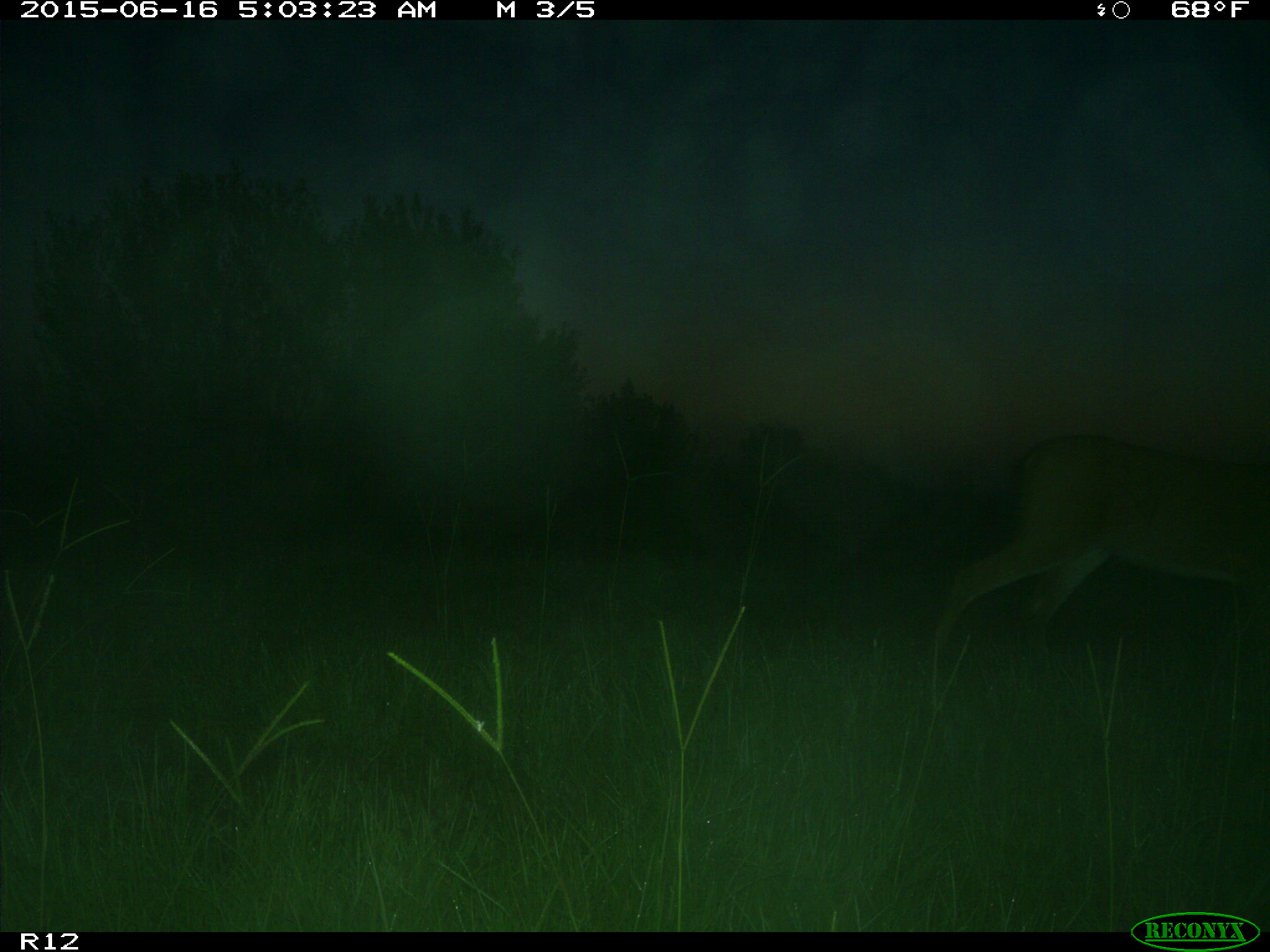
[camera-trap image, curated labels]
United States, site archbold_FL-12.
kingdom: Animalia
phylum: Chordata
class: Mammalia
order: Artiodactyla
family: Cervidae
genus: Odocoileus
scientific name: Odocoileus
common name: deer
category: unidentified deer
Unidentified deer (deer) (Odocoileus).